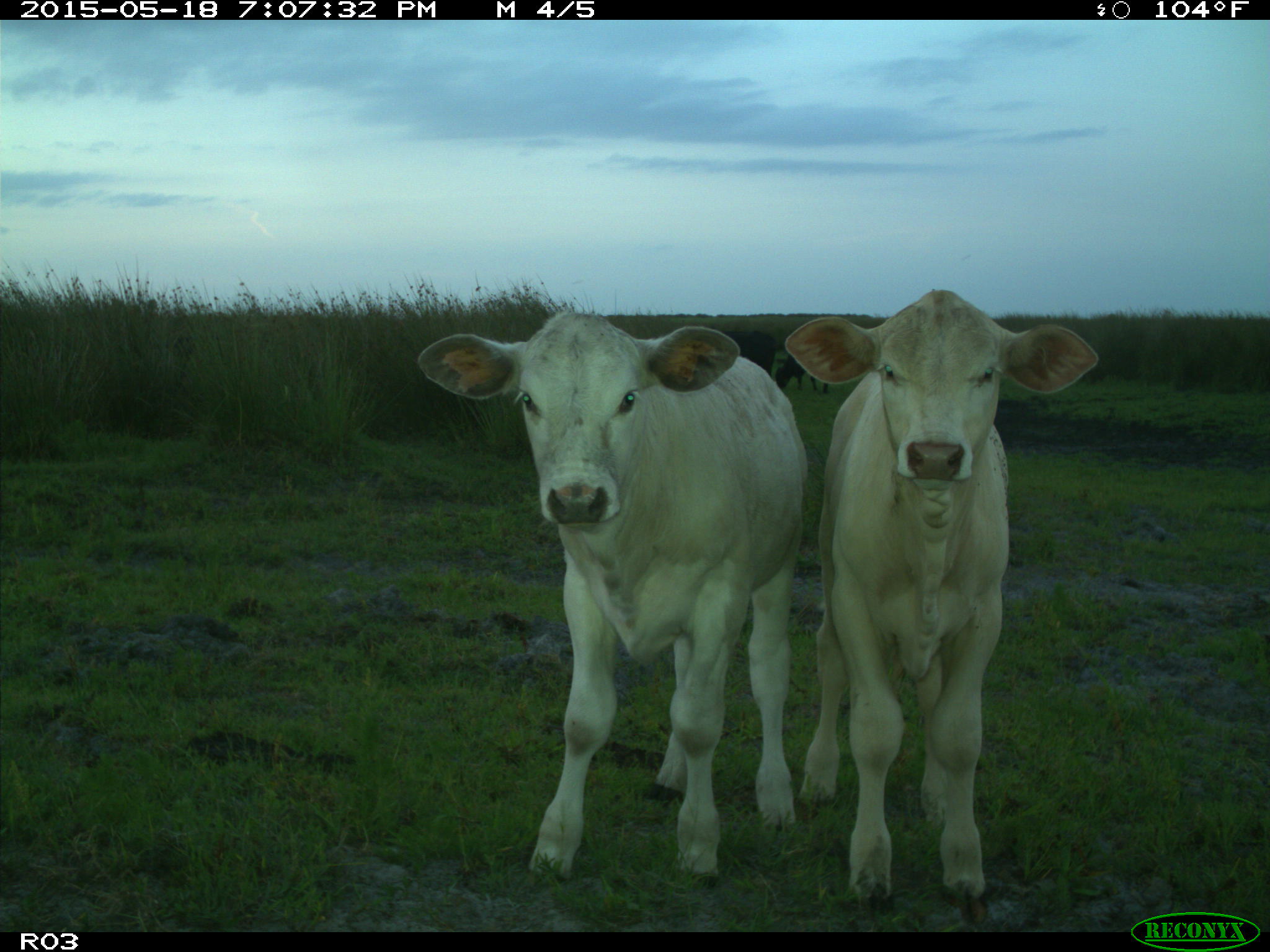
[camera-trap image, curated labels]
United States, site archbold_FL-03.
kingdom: Animalia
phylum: Chordata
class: Mammalia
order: Artiodactyla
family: Bovidae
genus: Bos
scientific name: Bos taurus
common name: domestic cow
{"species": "Bos taurus (domestic cow)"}